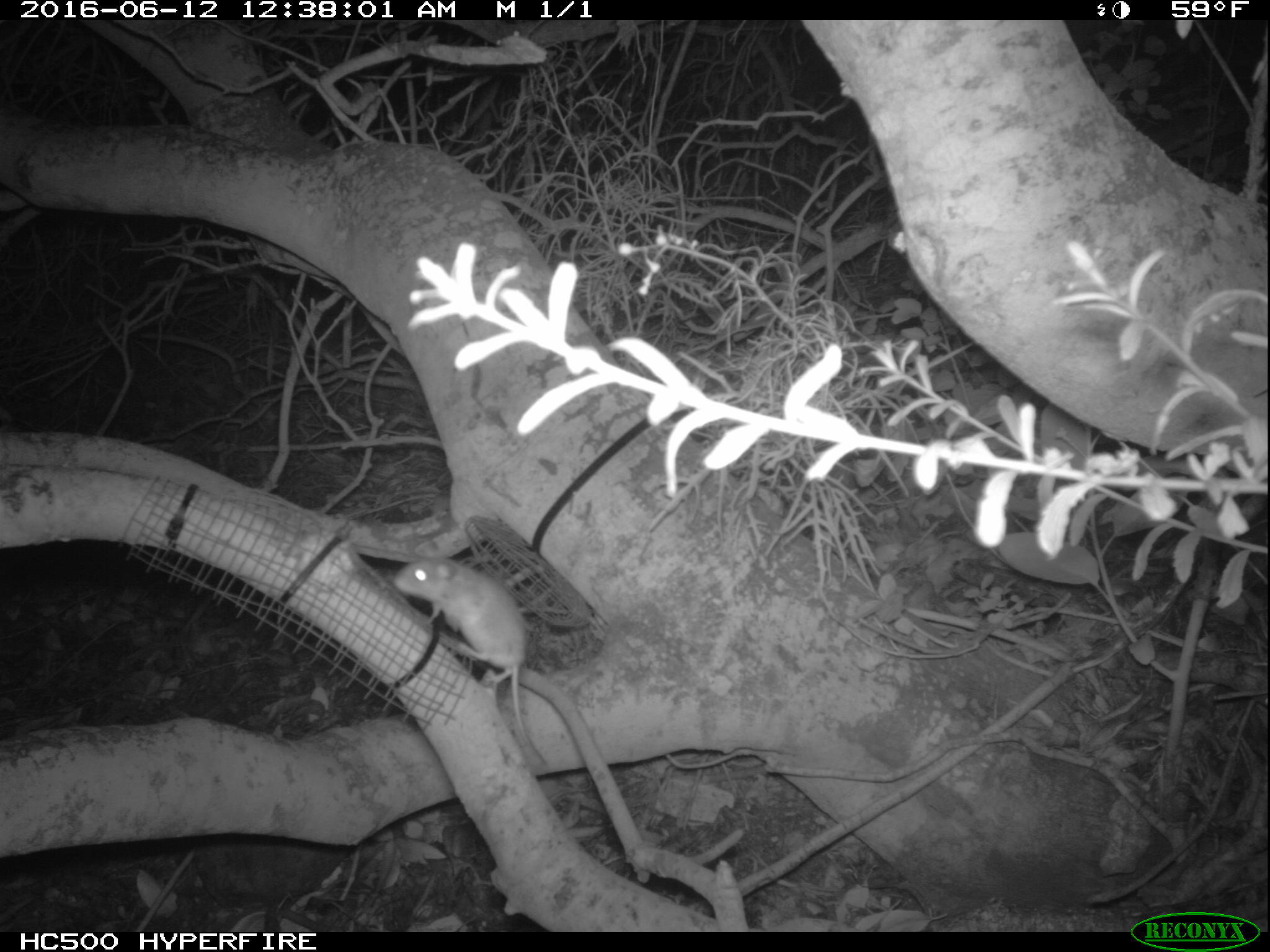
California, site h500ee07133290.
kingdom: Animalia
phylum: Chordata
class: Mammalia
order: Rodentia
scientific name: Rodentia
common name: rodent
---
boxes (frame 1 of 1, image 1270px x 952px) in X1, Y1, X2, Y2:
rodent: 394, 553, 550, 770